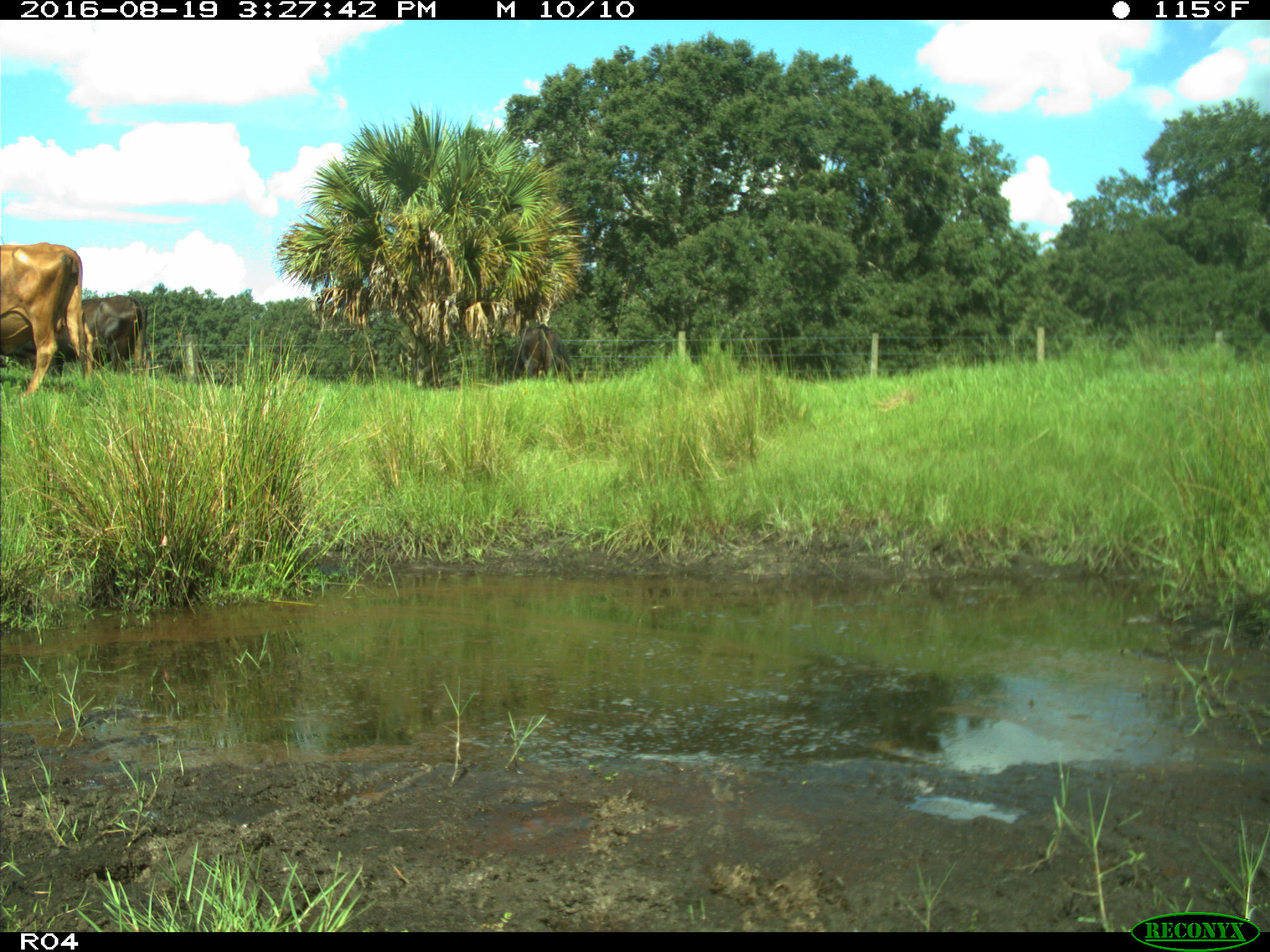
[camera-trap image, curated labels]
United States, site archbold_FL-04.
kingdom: Animalia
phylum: Chordata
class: Mammalia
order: Artiodactyla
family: Bovidae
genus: Bos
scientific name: Bos taurus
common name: domestic cow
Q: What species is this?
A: Bos taurus (domestic cow).